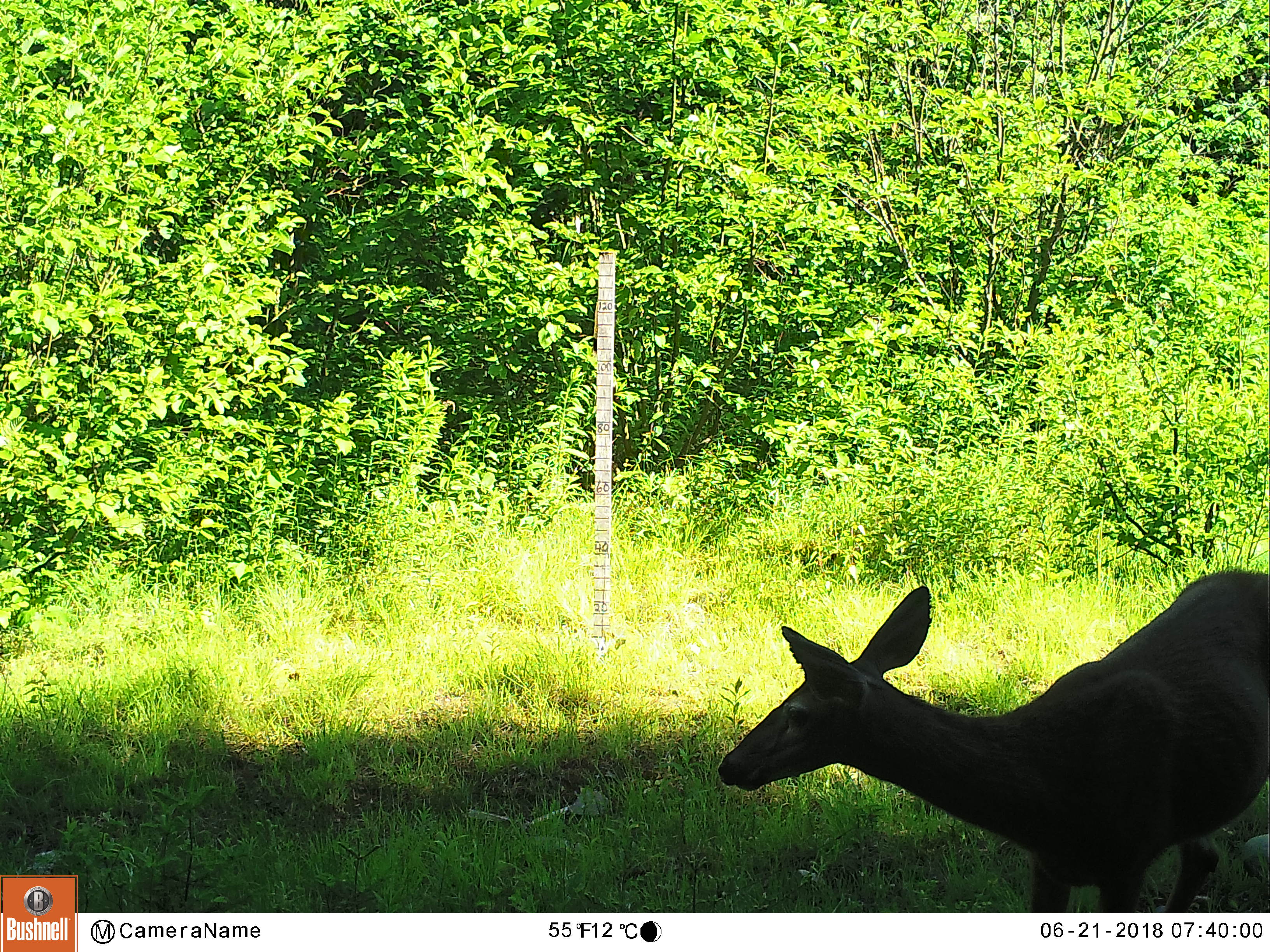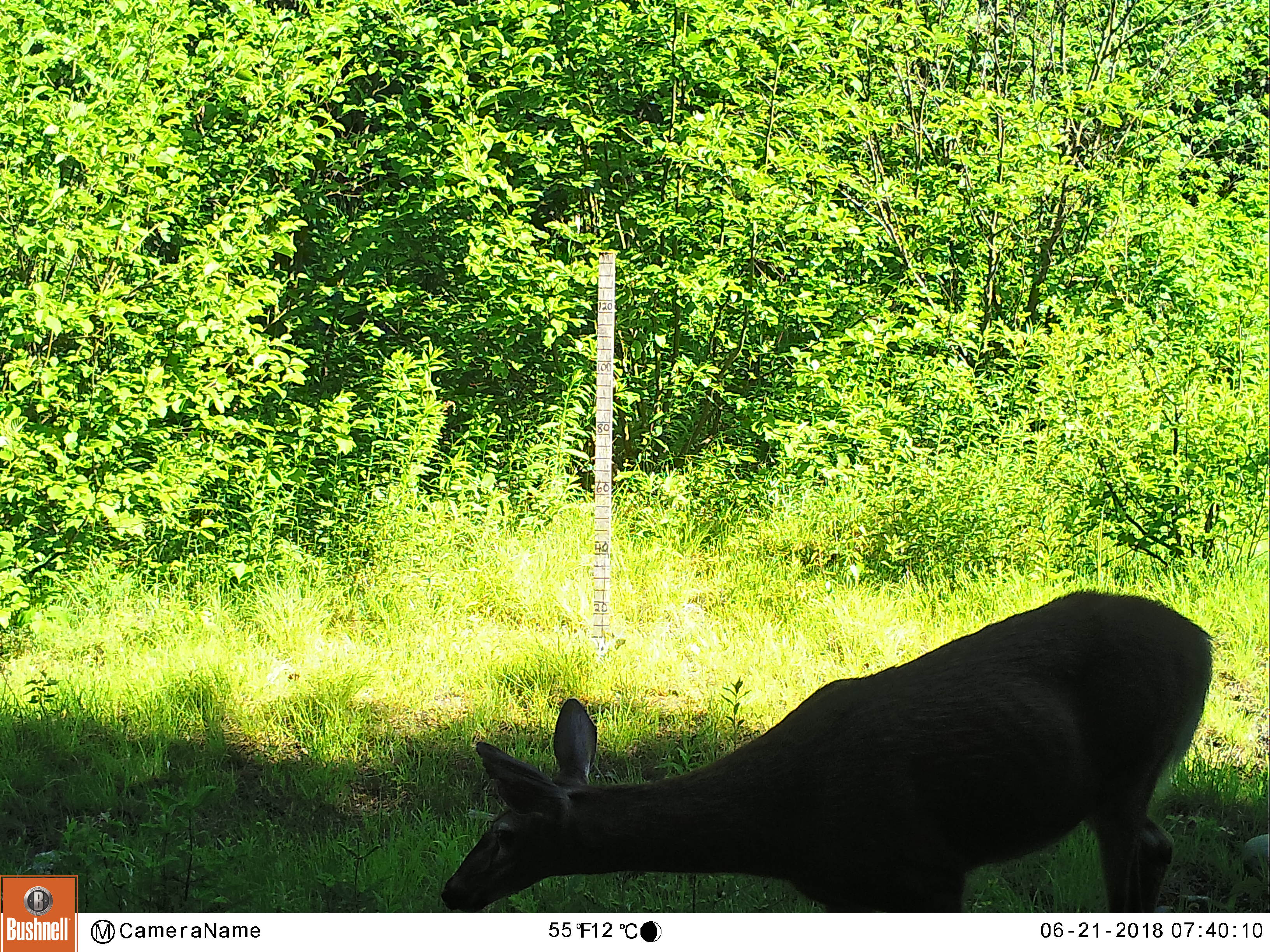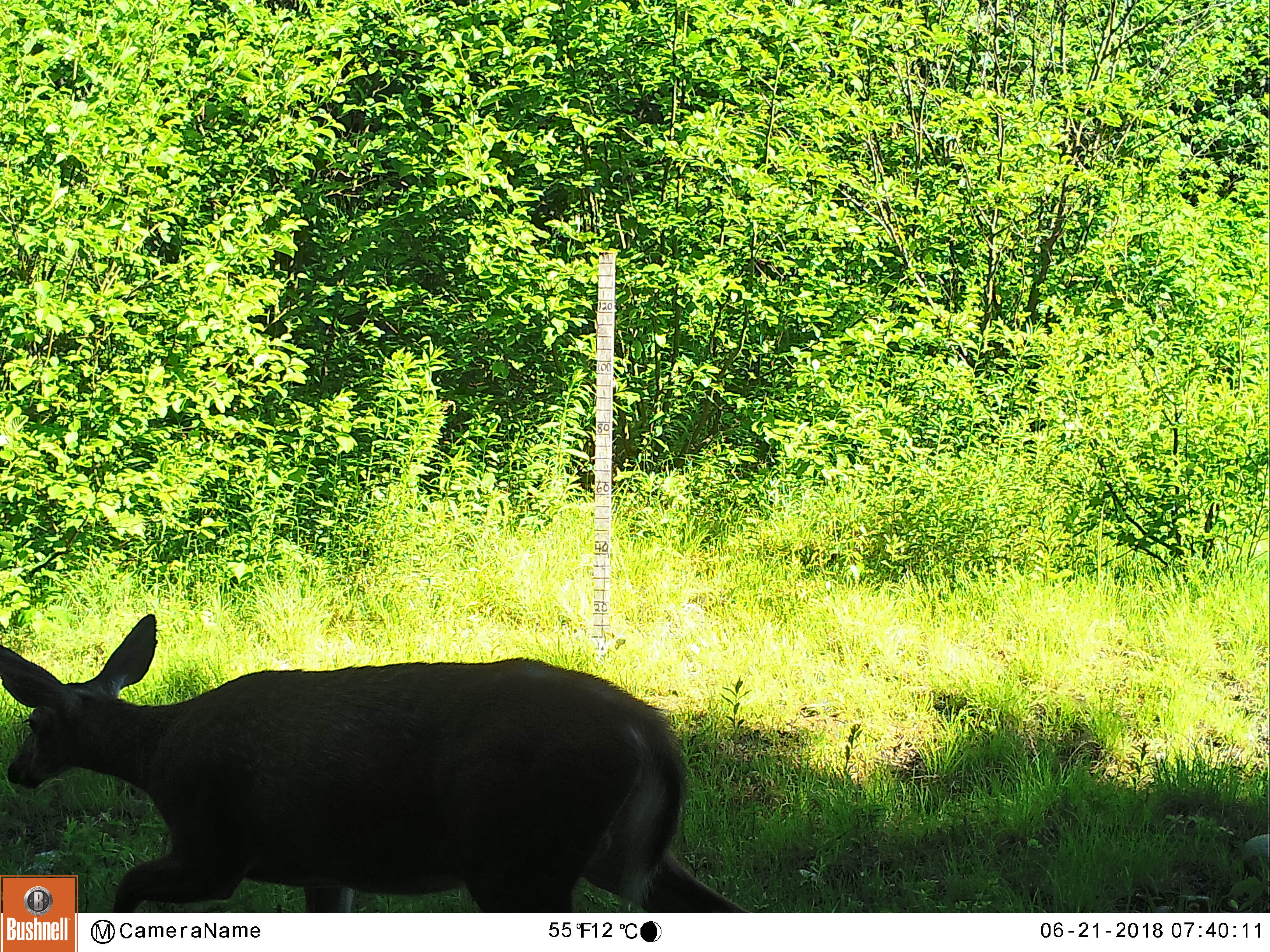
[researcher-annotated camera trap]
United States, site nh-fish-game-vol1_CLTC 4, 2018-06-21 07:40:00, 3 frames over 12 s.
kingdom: Animalia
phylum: Chordata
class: Mammalia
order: Artiodactyla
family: Cervidae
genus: Odocoileus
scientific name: Odocoileus virginianus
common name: white-tailed deer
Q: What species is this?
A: White-tailed deer (Odocoileus virginianus).